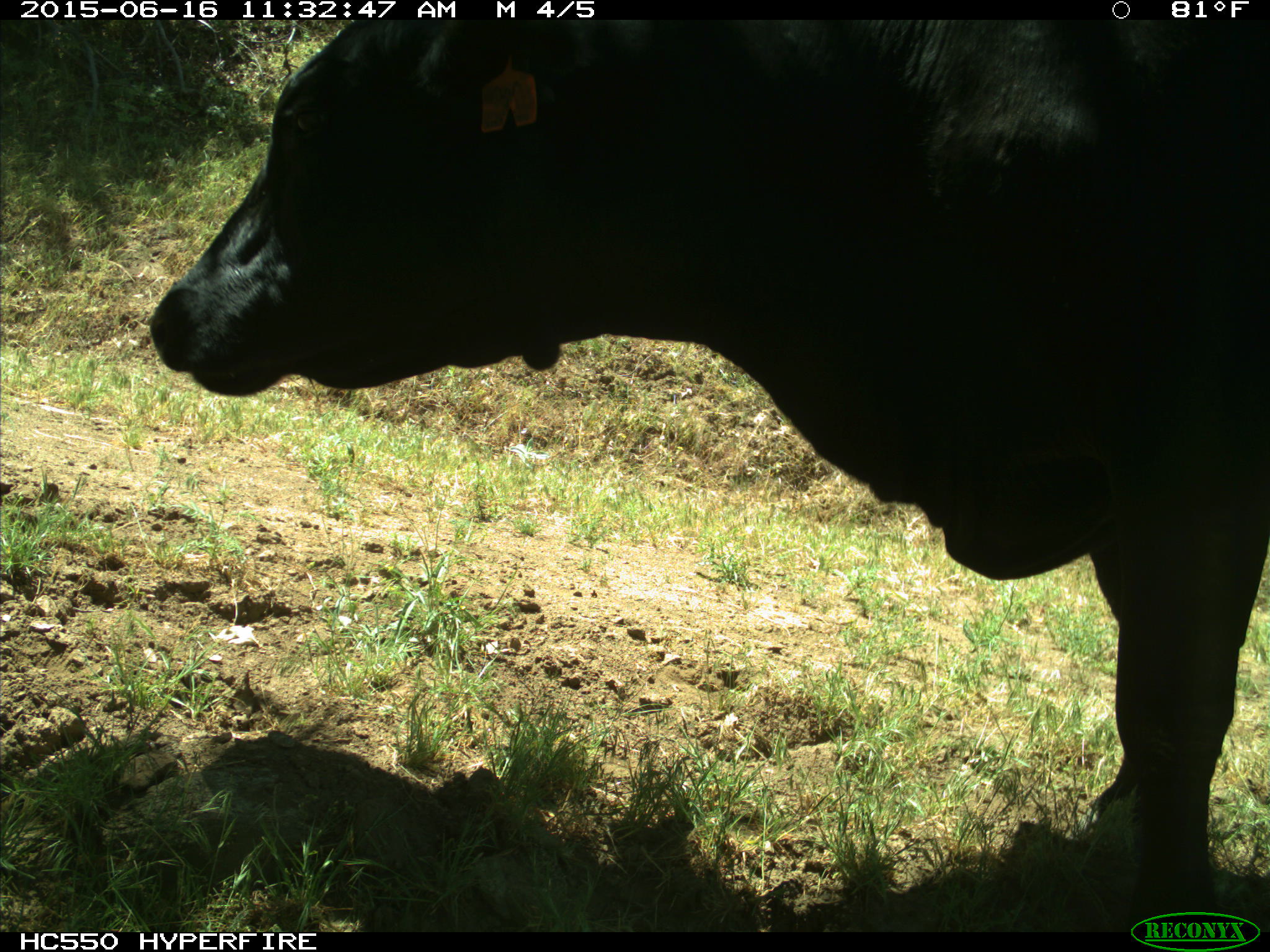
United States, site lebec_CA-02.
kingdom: Animalia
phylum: Chordata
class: Mammalia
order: Artiodactyla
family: Bovidae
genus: Bos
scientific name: Bos taurus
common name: domestic cow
Bos taurus (domestic cow).